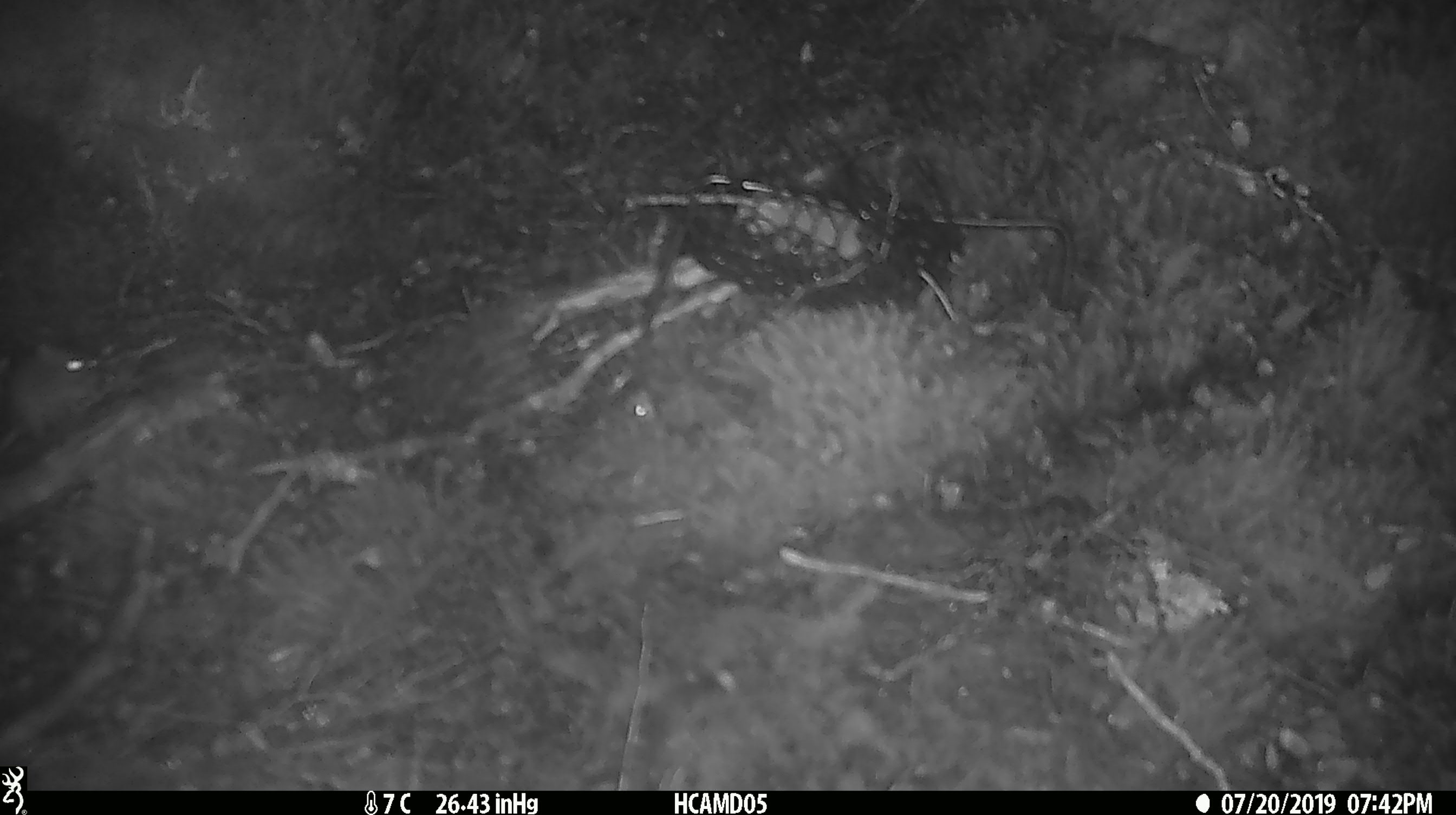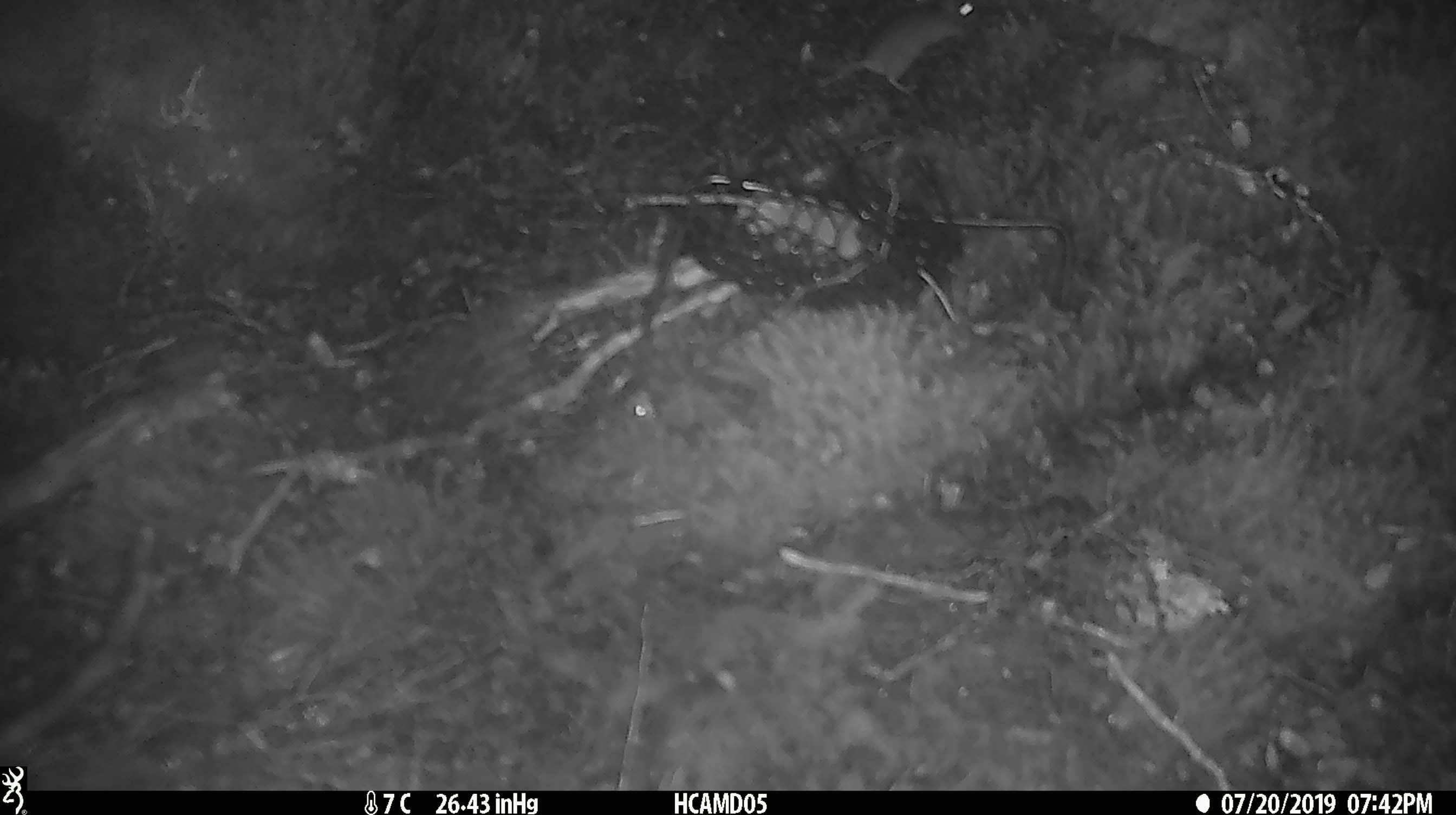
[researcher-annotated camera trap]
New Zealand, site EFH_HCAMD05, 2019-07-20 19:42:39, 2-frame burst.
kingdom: Animalia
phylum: Chordata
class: Mammalia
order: Rodentia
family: Muridae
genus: Mus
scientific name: Mus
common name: mouse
Mouse (Mus).